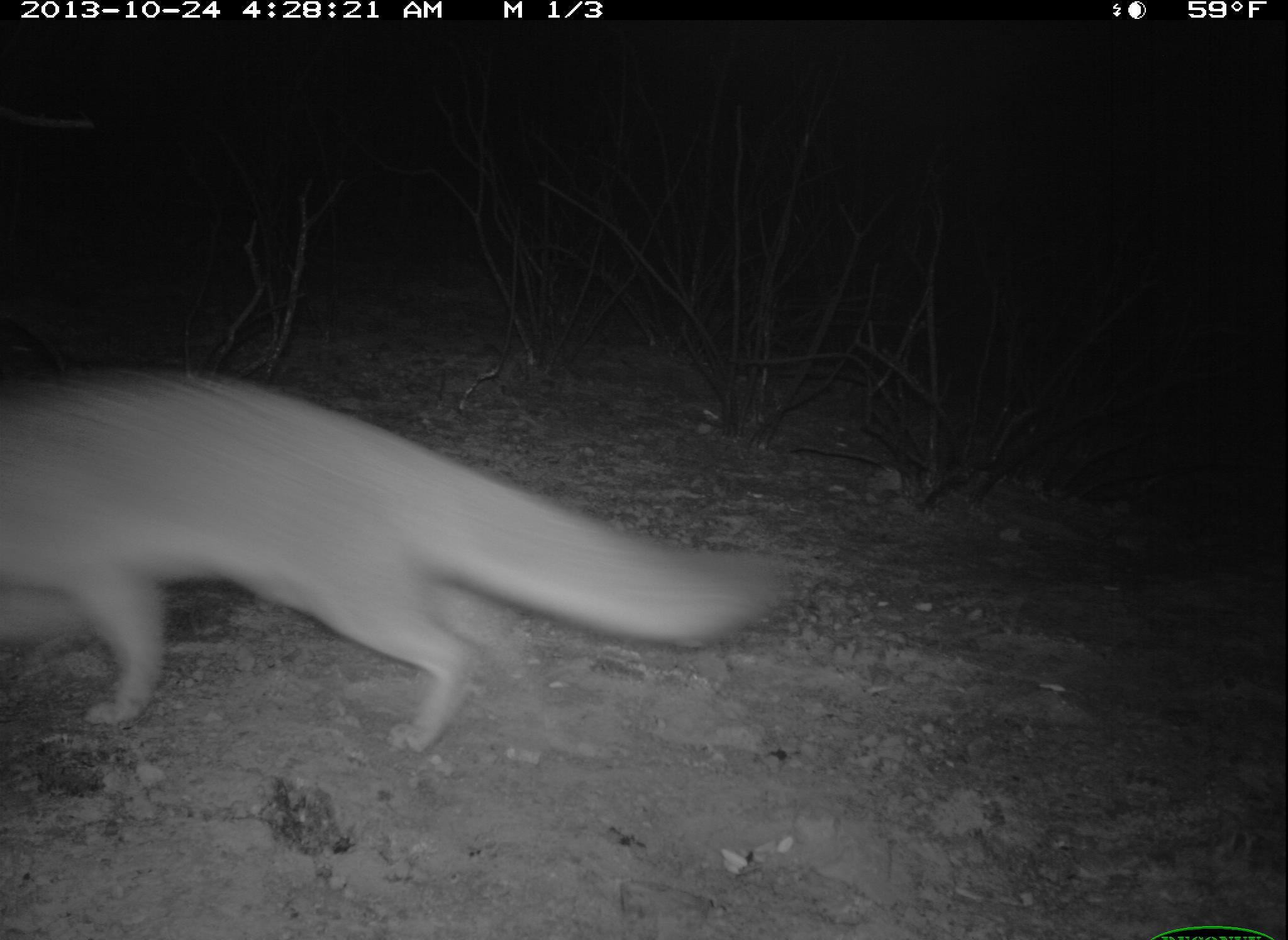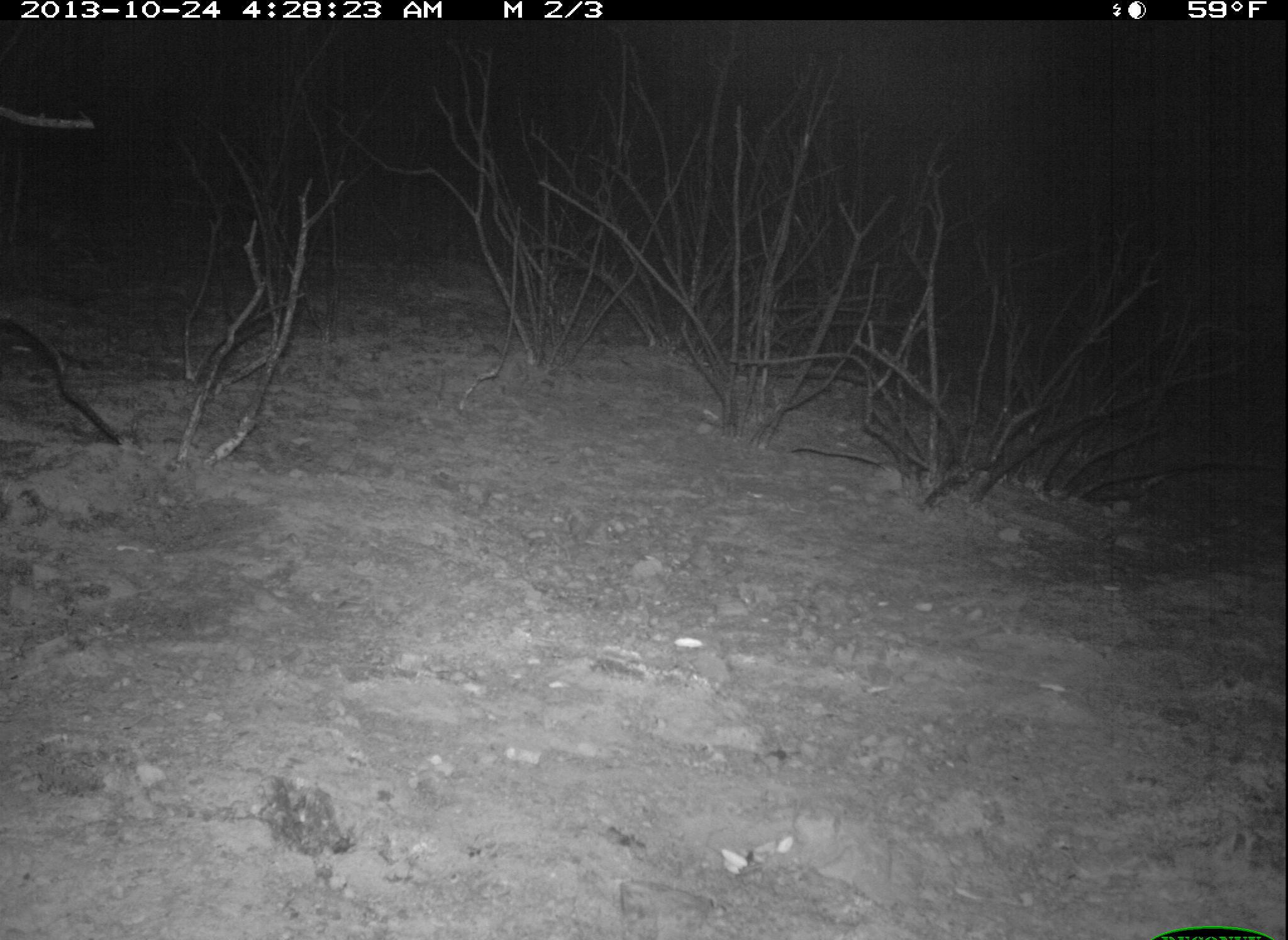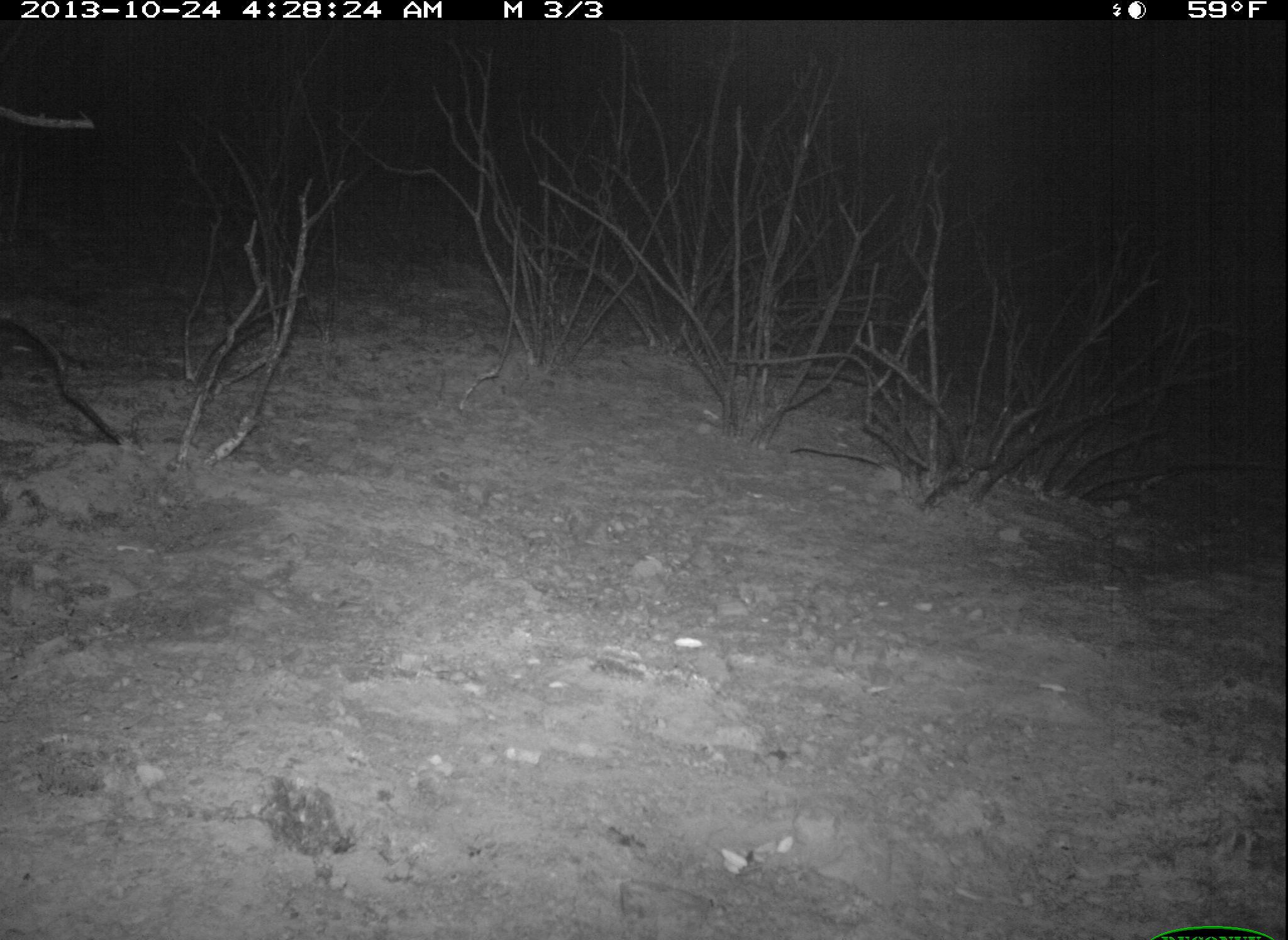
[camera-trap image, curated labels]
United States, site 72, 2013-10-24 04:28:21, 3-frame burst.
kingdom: Animalia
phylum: Chordata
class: Mammalia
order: Carnivora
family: Canidae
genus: Urocyon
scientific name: Urocyon cinereoargenteus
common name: gray fox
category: fox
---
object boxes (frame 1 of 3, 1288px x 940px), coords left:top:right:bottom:
fox: 0:365:779:757